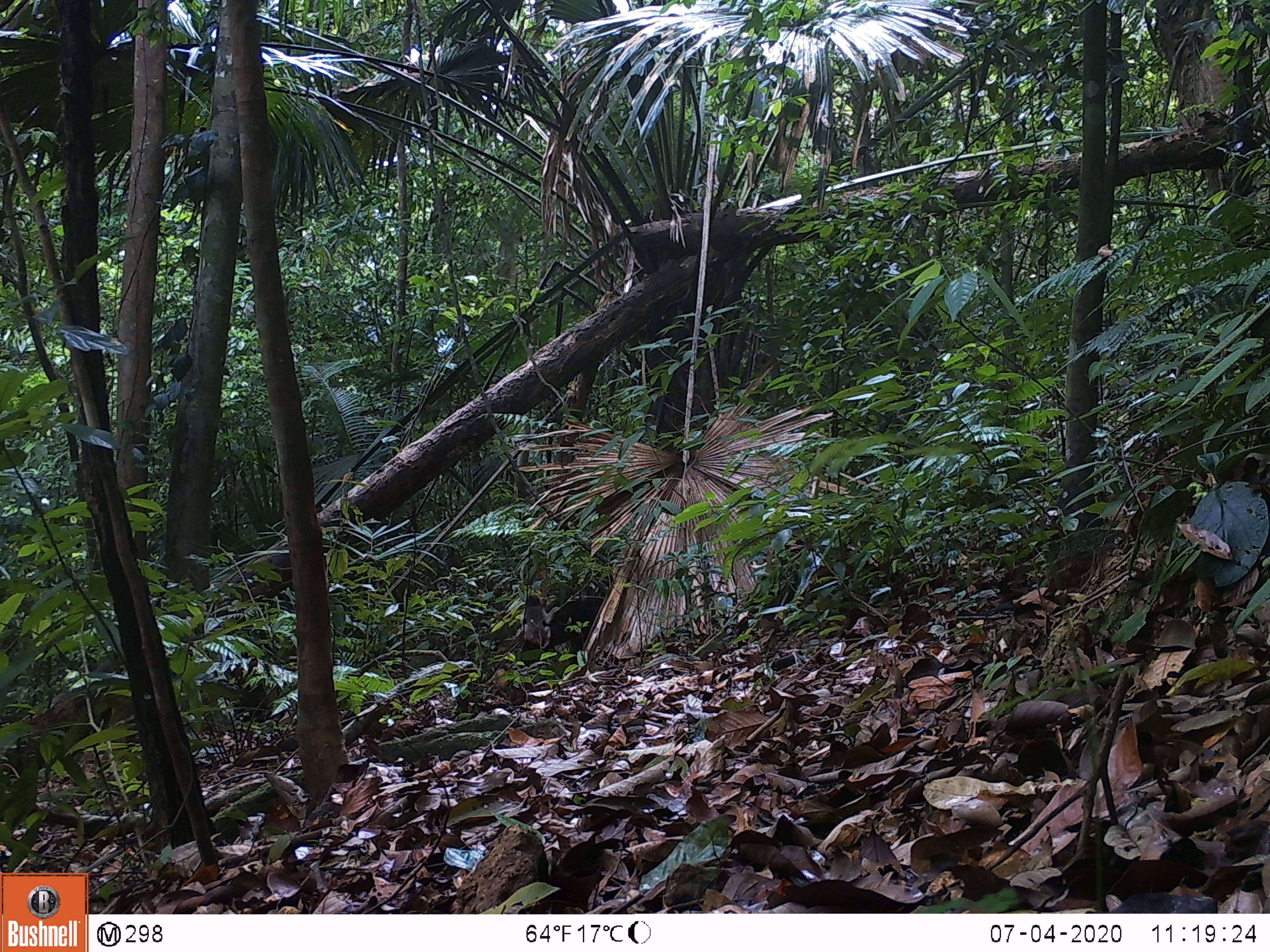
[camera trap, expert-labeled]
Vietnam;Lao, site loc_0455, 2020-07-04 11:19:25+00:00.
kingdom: Animalia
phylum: Chordata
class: Mammalia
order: Primates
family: Cercopithecidae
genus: Macaca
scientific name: Macaca arctoides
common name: stump-tailed macaque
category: stump tailed macaque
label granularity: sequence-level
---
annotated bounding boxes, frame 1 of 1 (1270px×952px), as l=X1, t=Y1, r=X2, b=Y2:
stump tailed macaque: l=518, t=594, r=560, b=650